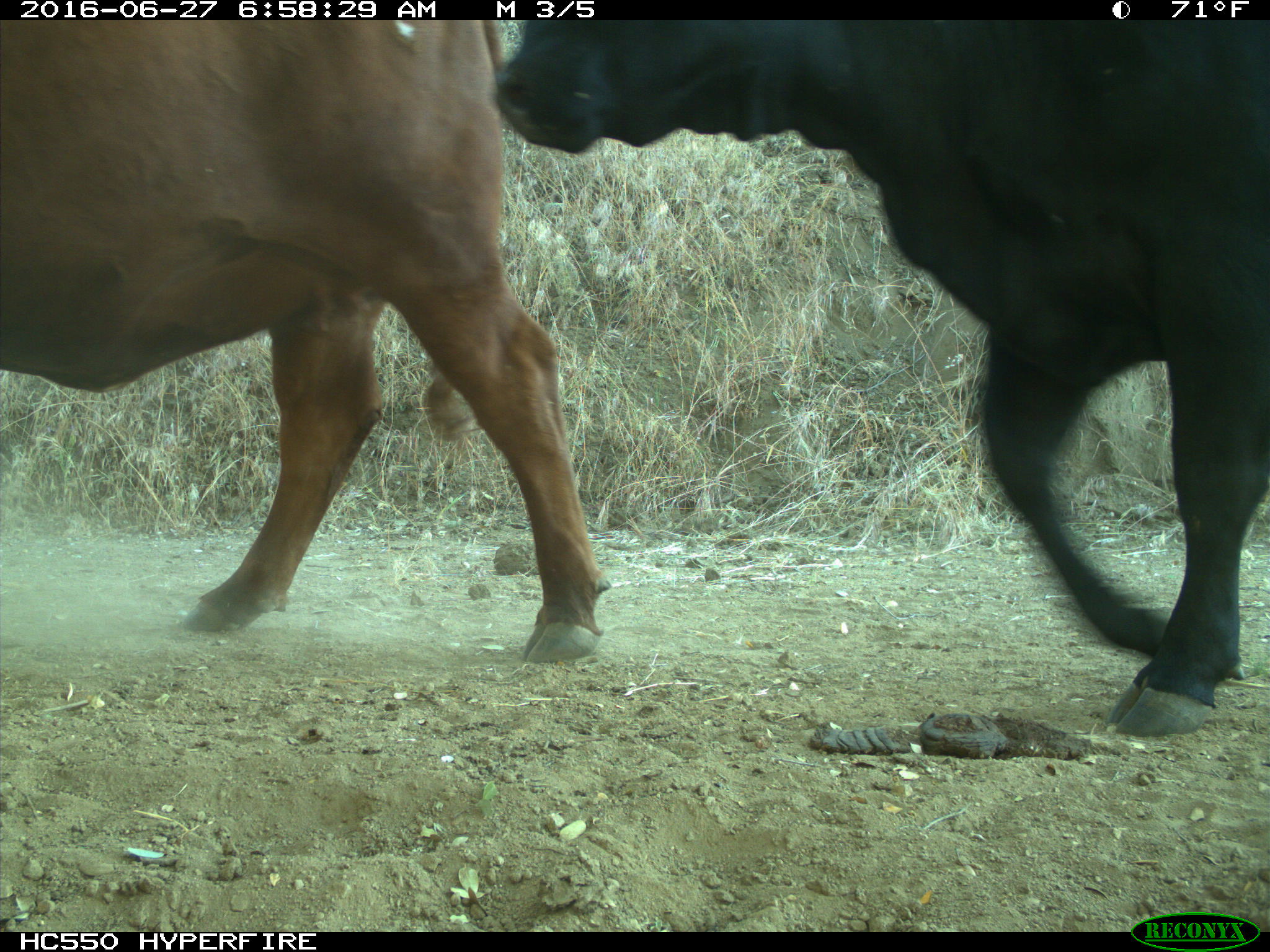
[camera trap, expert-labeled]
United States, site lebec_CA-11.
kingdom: Animalia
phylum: Chordata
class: Mammalia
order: Artiodactyla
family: Bovidae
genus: Bos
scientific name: Bos taurus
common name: domestic cow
Bos taurus (domestic cow).